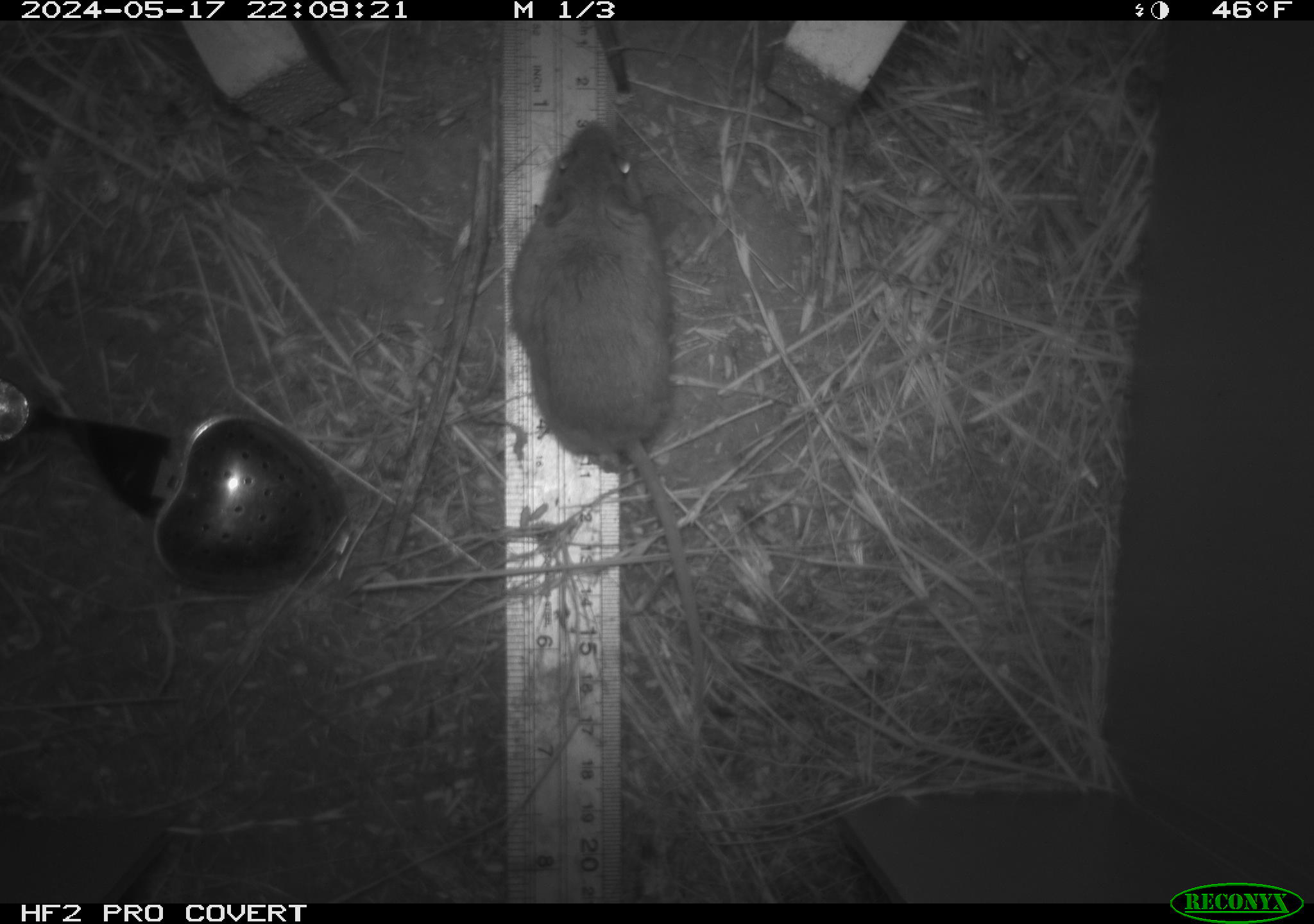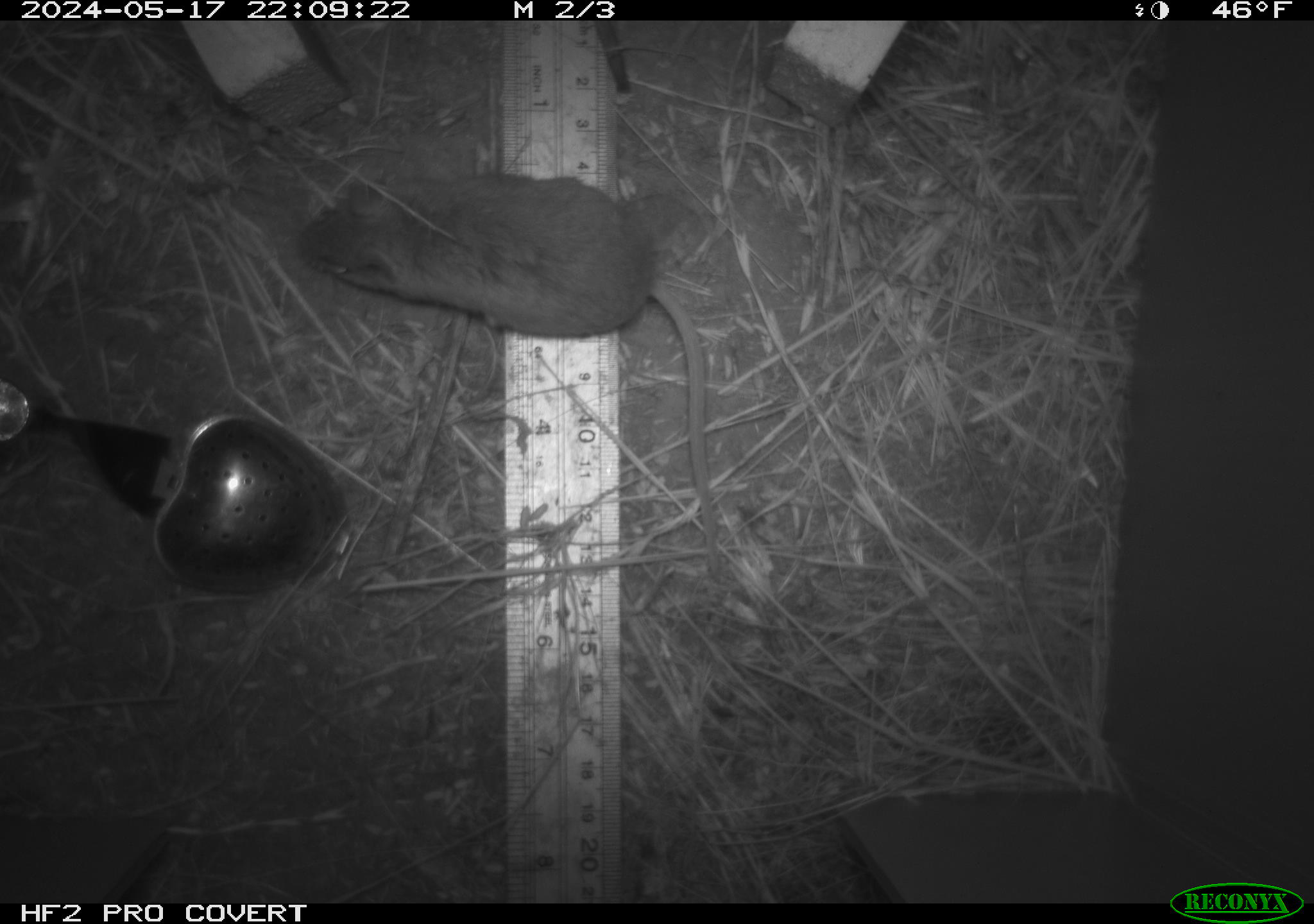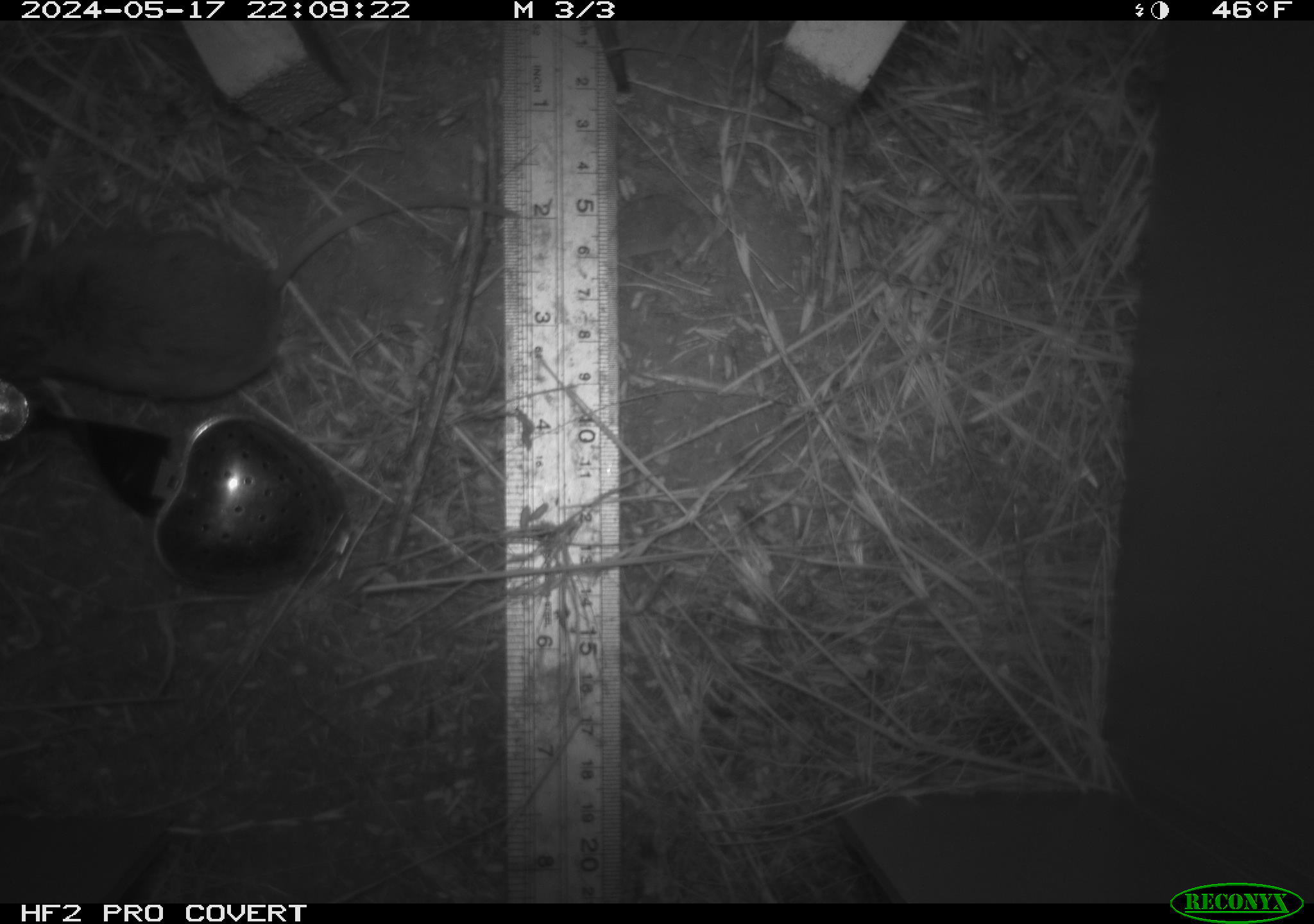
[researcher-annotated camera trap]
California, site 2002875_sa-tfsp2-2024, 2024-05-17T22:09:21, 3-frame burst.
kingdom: Animalia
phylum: Chordata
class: Mammalia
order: Rodentia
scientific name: Rodentia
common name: mouse species